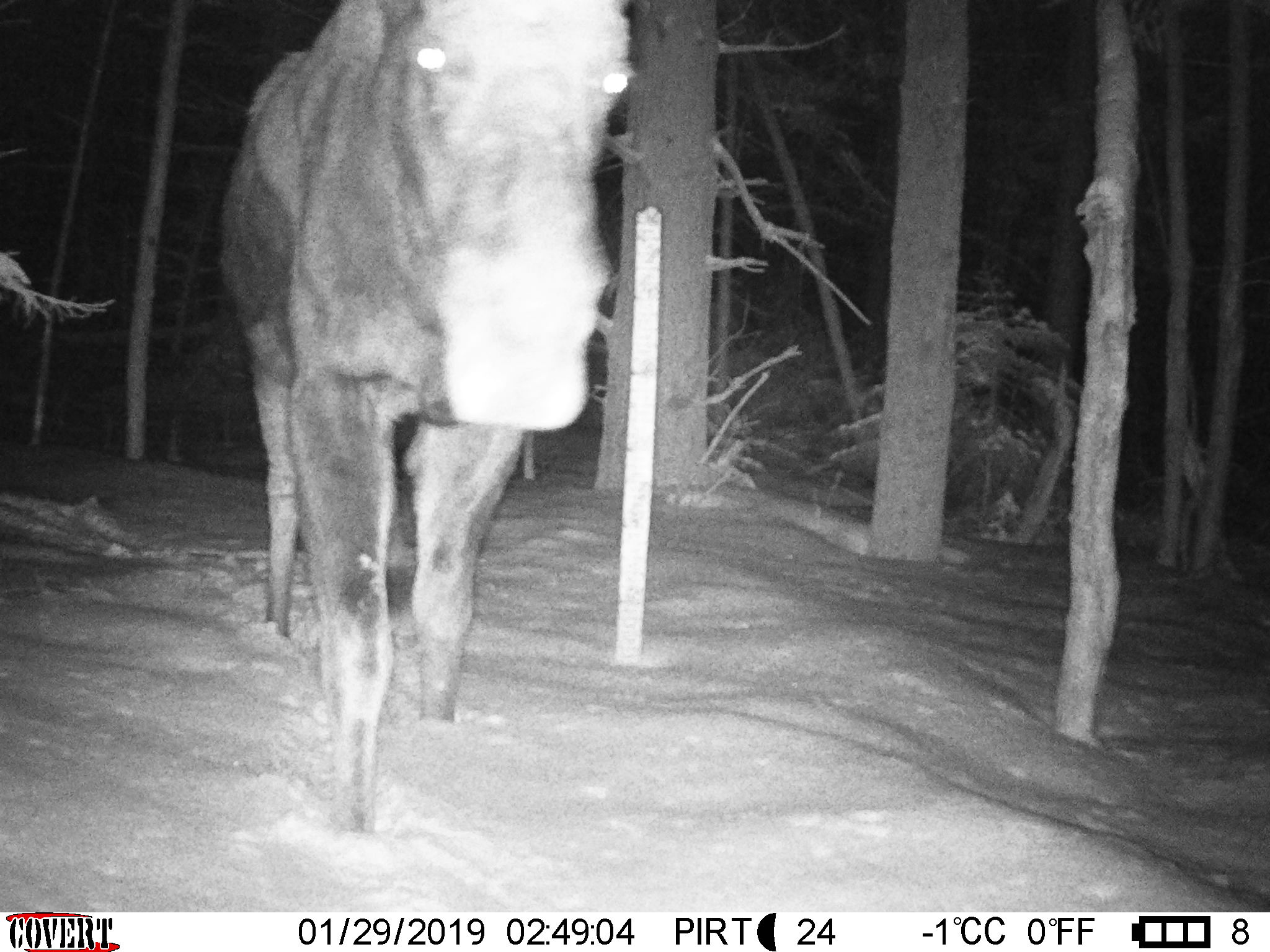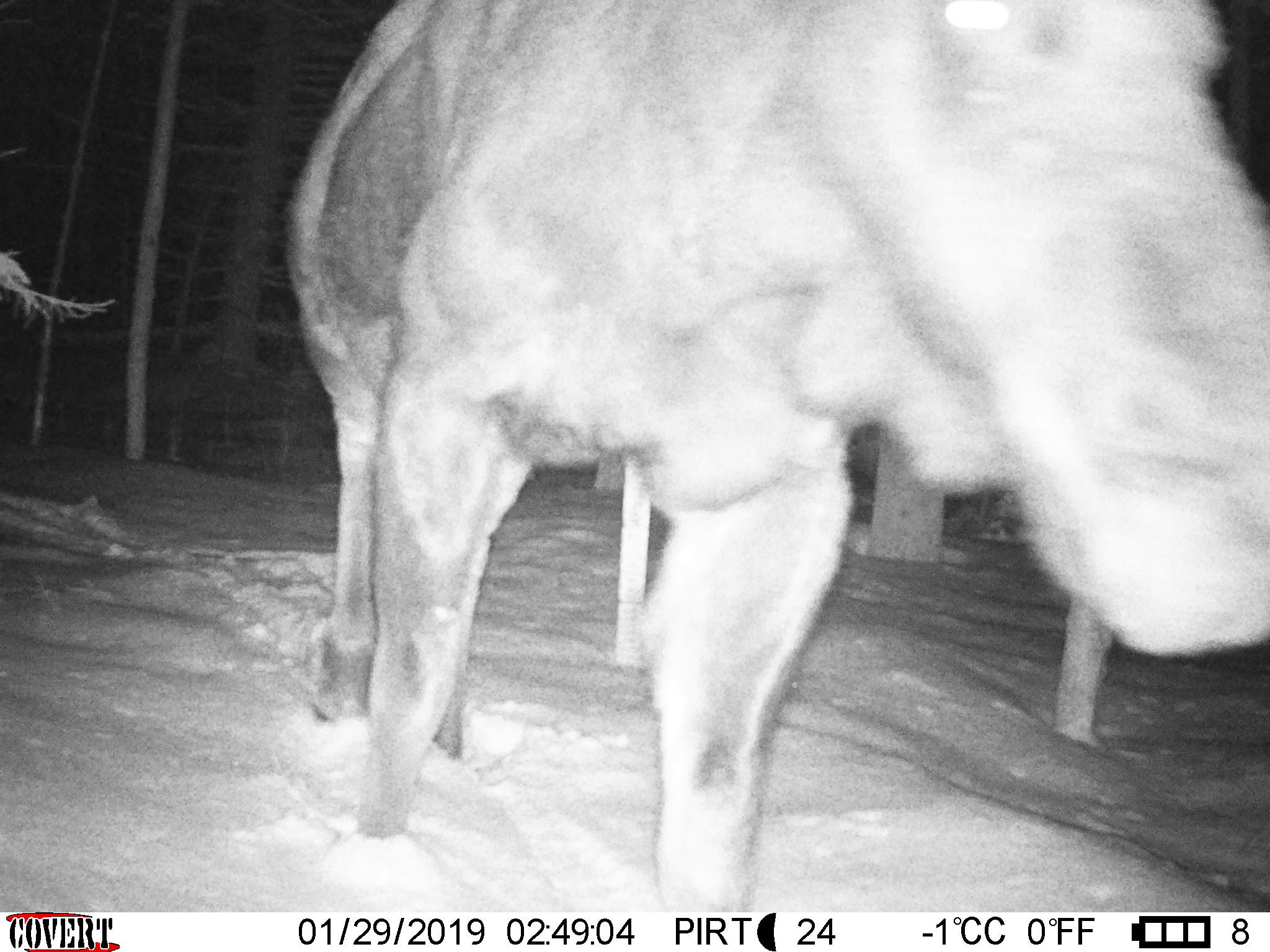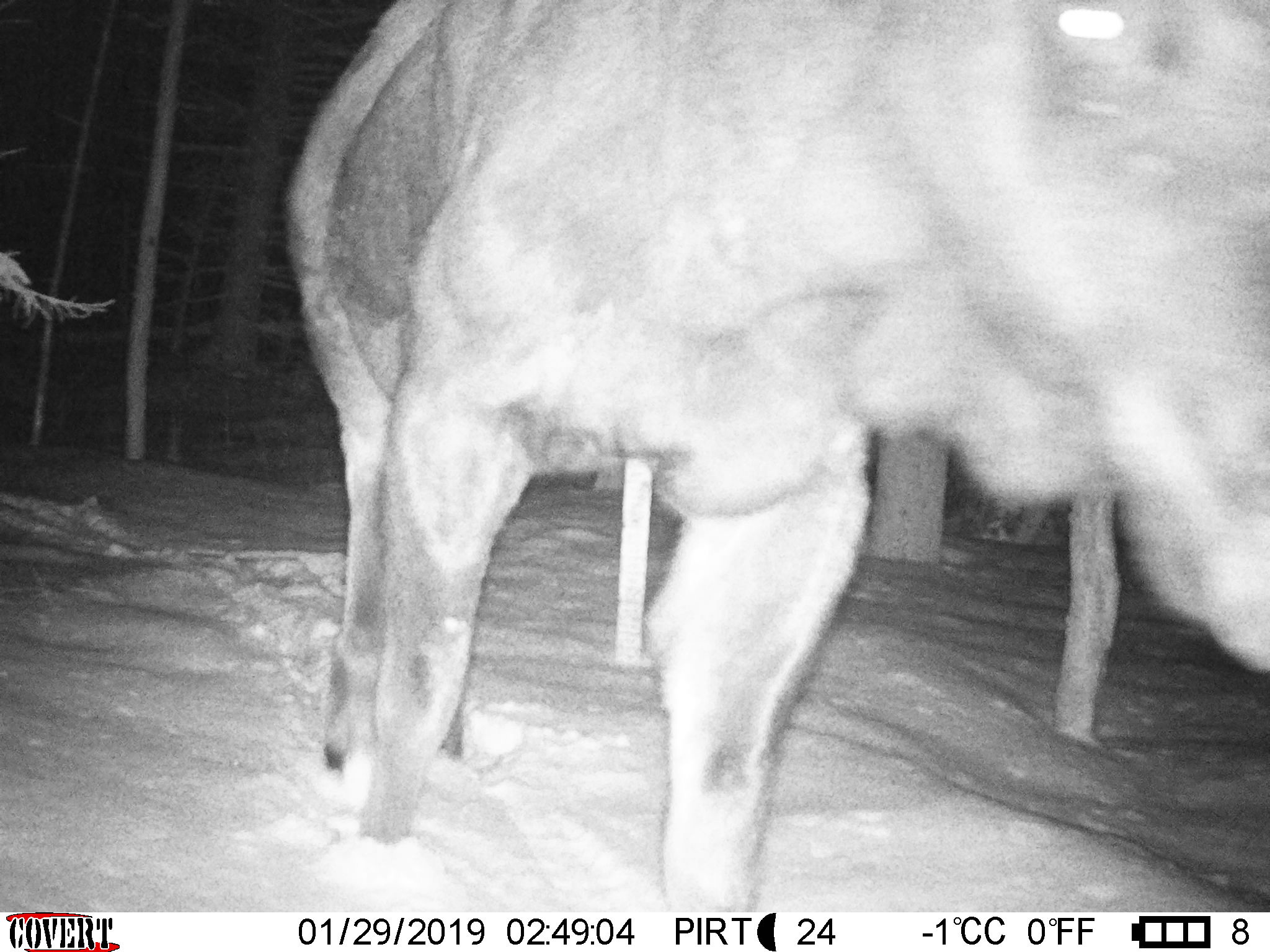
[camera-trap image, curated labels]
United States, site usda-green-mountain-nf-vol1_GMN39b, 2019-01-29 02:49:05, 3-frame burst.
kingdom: Animalia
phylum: Chordata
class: Mammalia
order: Artiodactyla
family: Cervidae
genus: Alces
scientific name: Alces alces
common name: moose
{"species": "moose (Alces alces)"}